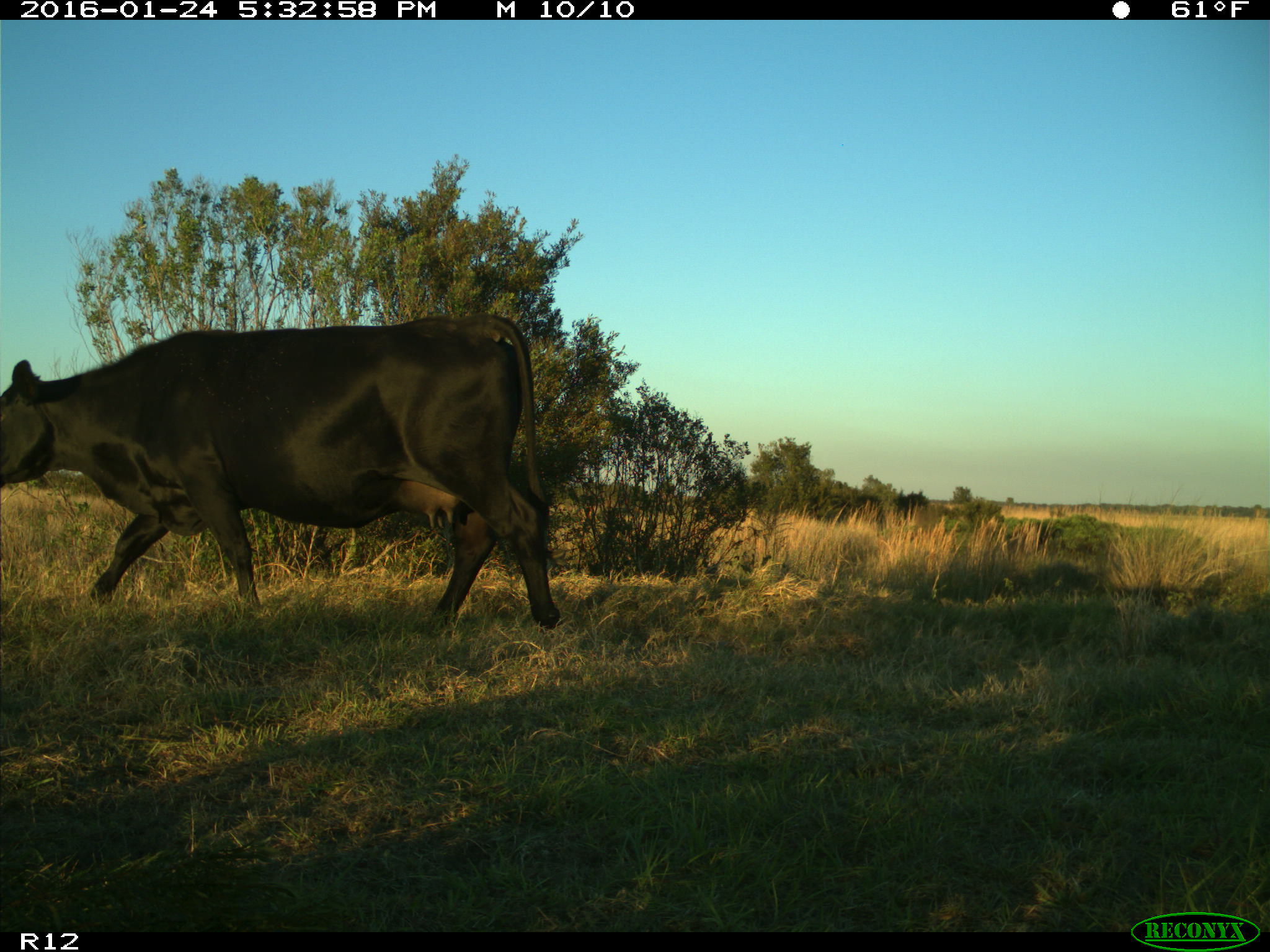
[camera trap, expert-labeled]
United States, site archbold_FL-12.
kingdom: Animalia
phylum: Chordata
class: Mammalia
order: Artiodactyla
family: Bovidae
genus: Bos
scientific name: Bos taurus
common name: domestic cow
Bos taurus (domestic cow).